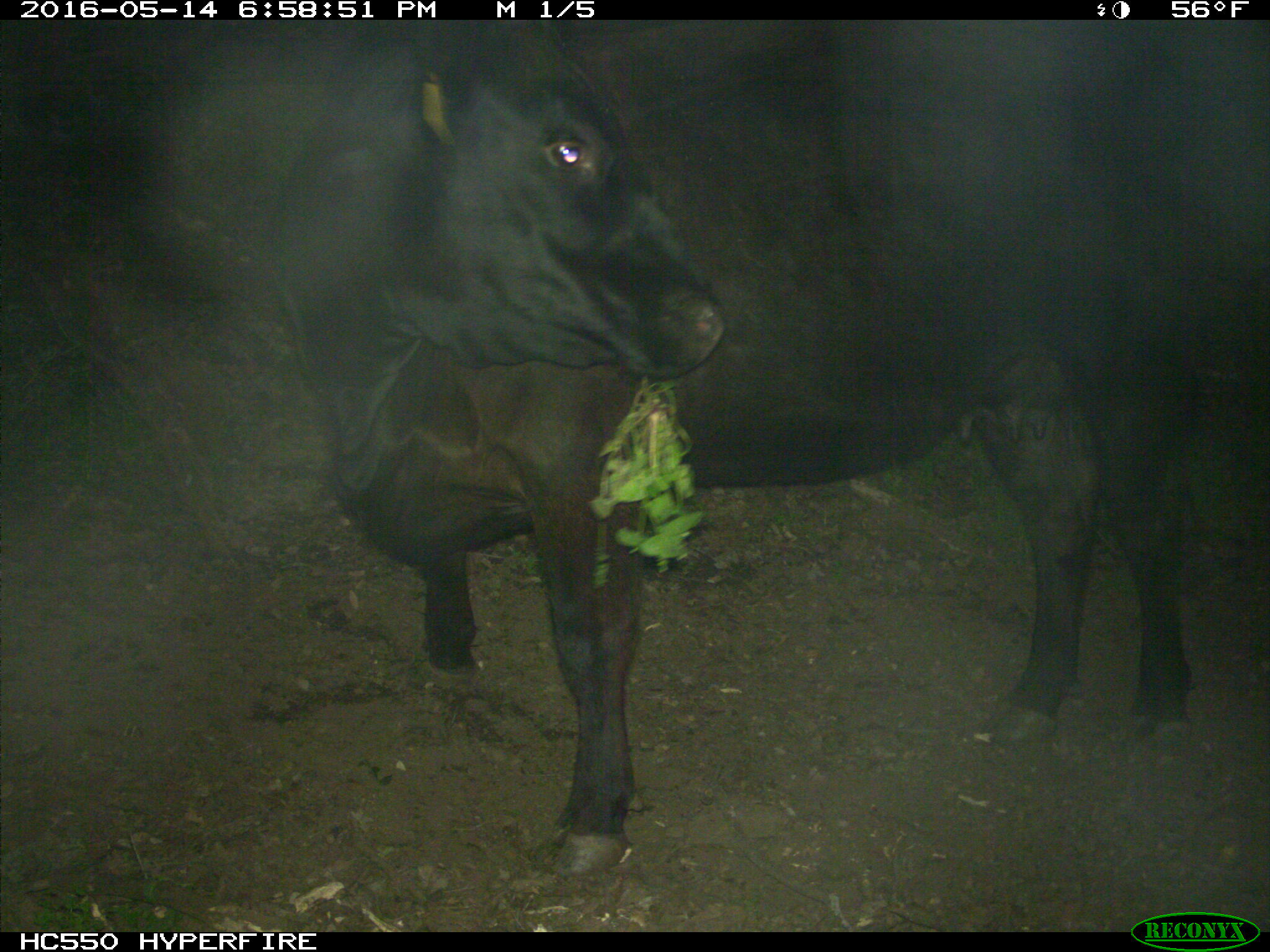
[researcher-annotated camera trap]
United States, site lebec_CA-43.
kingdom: Animalia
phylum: Chordata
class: Mammalia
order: Artiodactyla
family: Bovidae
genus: Bos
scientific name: Bos taurus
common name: domestic cow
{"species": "Bos taurus (domestic cow)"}